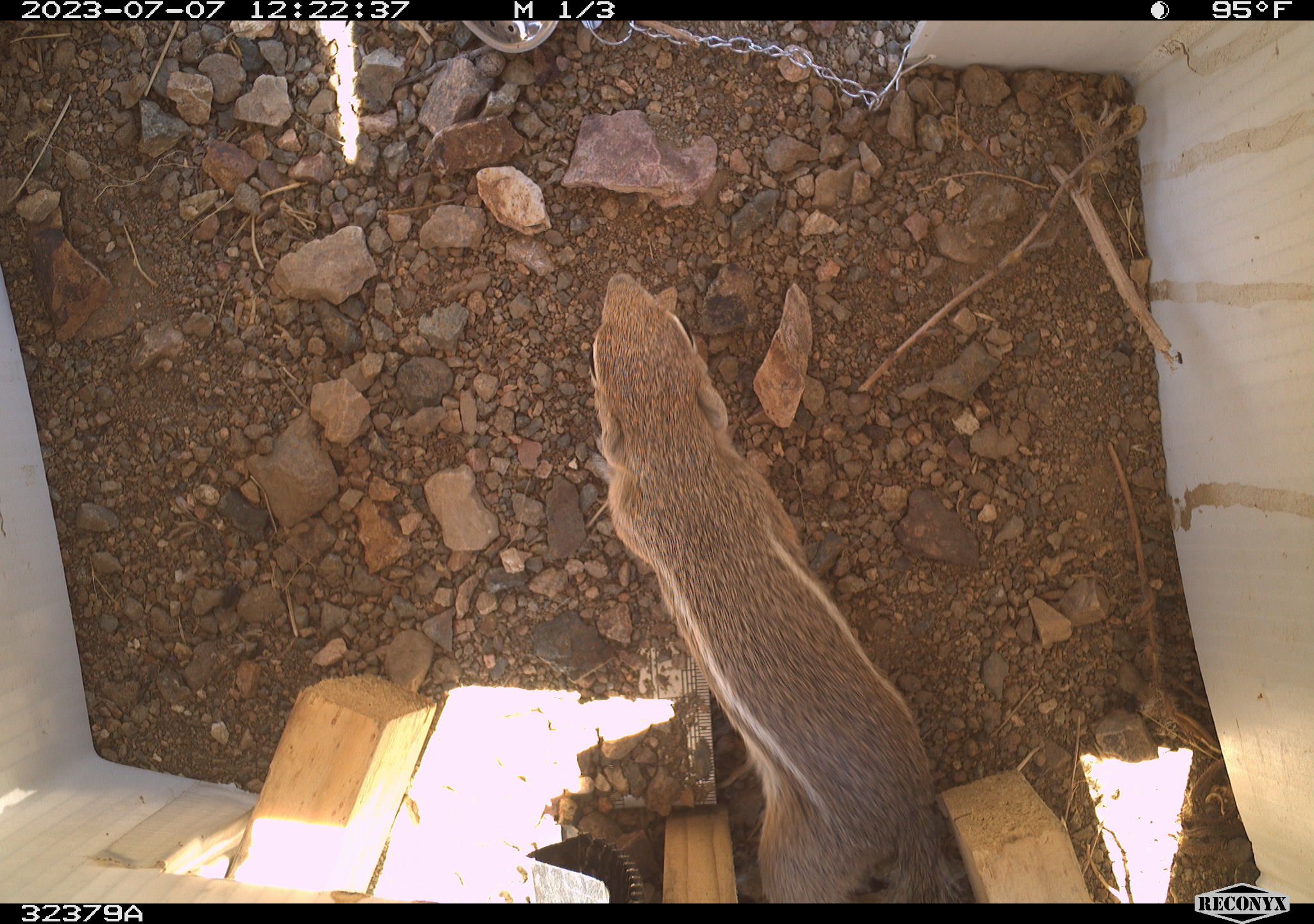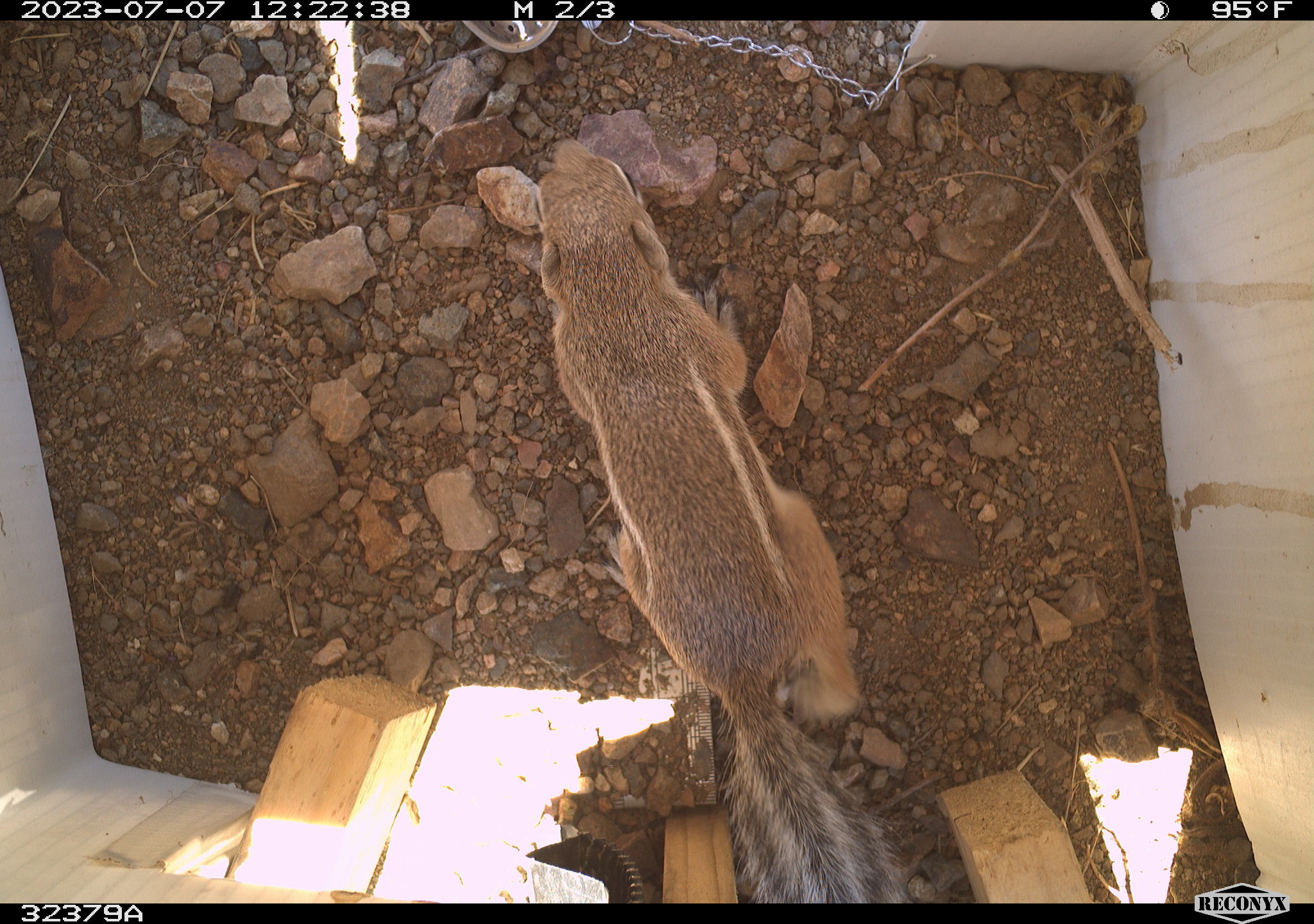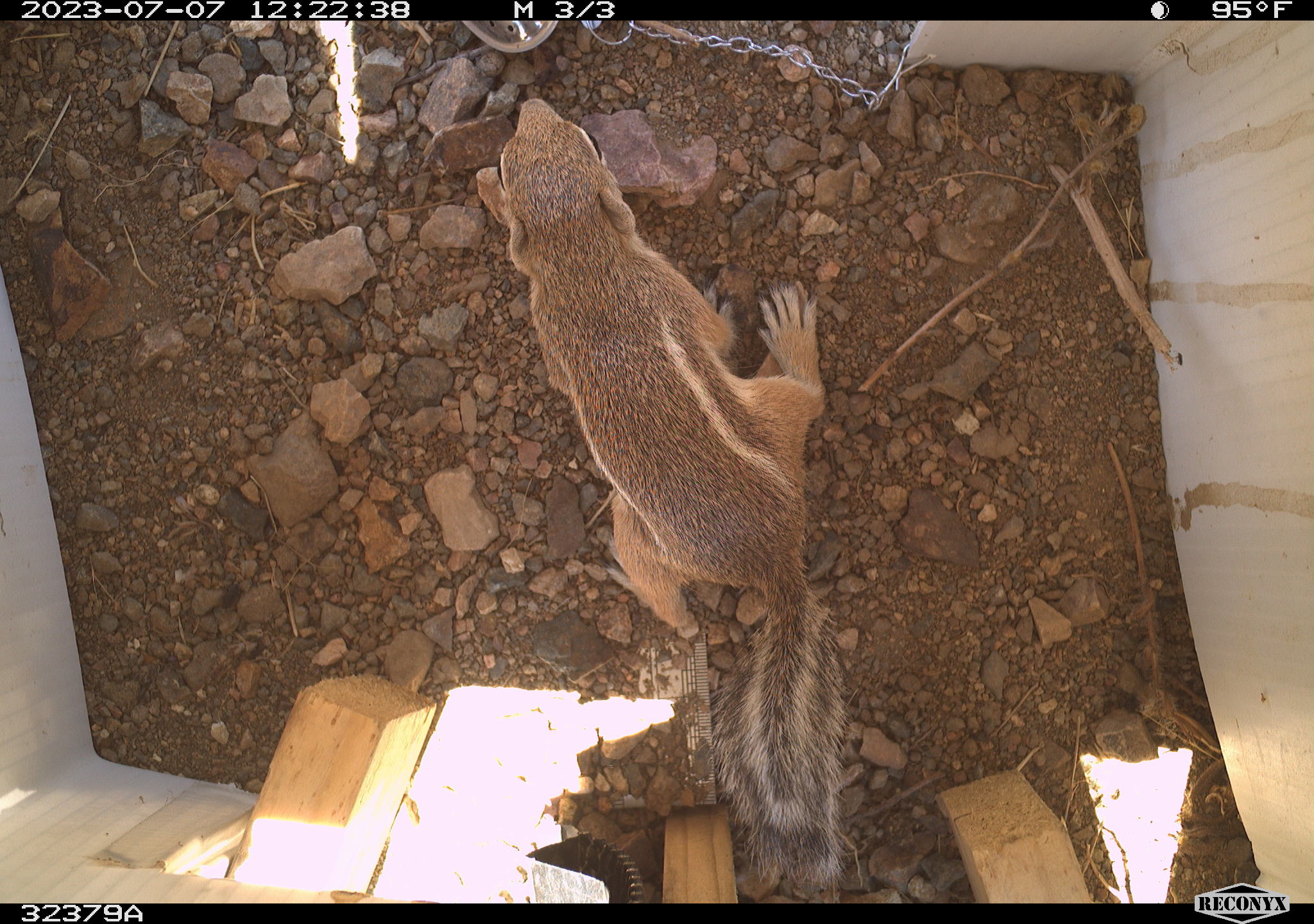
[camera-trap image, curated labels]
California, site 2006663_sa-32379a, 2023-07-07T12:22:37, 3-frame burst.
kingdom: Animalia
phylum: Chordata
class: Mammalia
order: Rodentia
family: Sciuridae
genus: Ammospermophilus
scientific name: Ammospermophilus leucurus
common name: white-tailed antelope squirrel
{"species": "white-tailed antelope squirrel (Ammospermophilus leucurus)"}